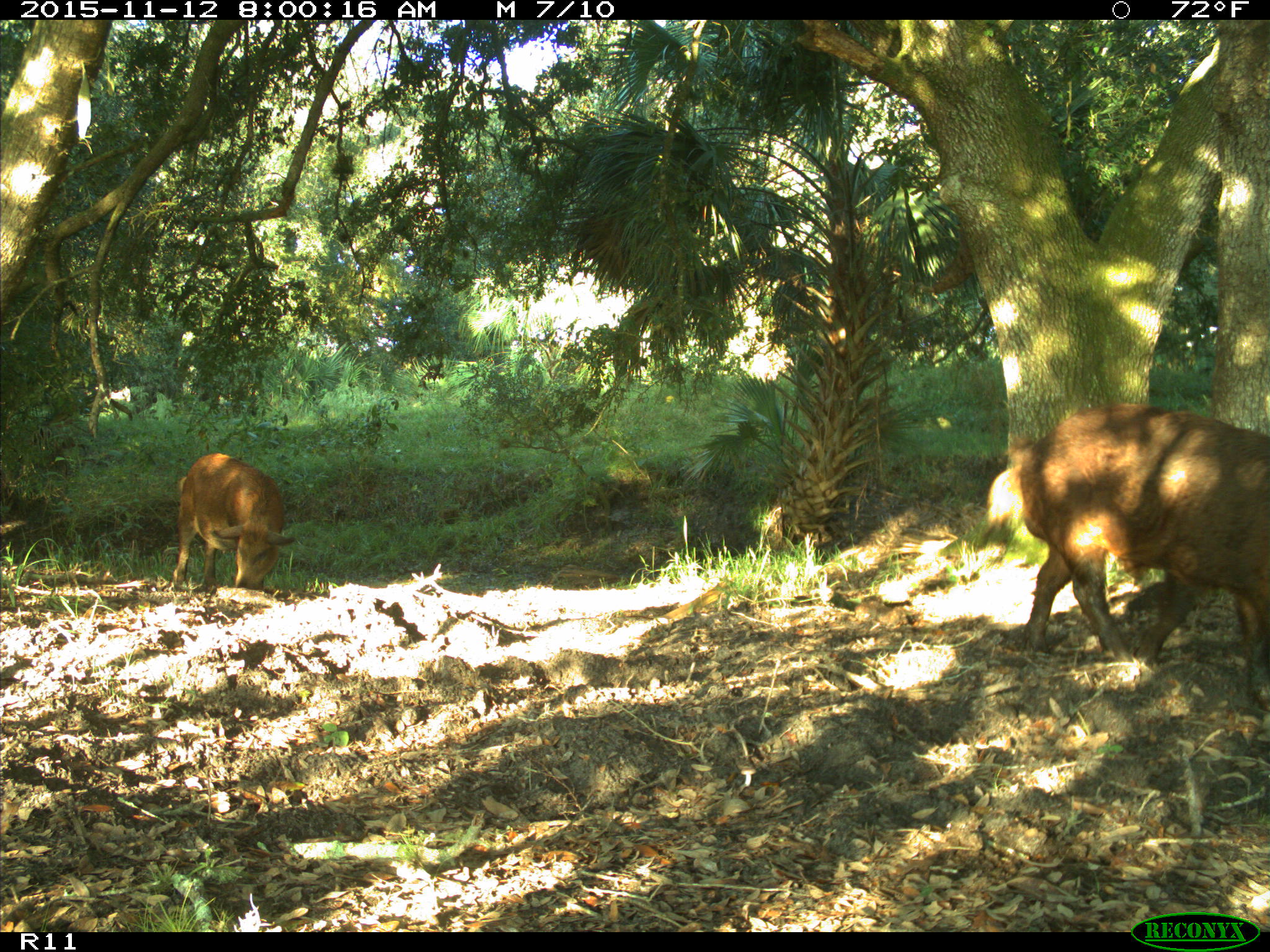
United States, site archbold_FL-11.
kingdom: Animalia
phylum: Chordata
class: Mammalia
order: Artiodactyla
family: Suidae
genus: Sus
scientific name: Sus scrofa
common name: wild boar